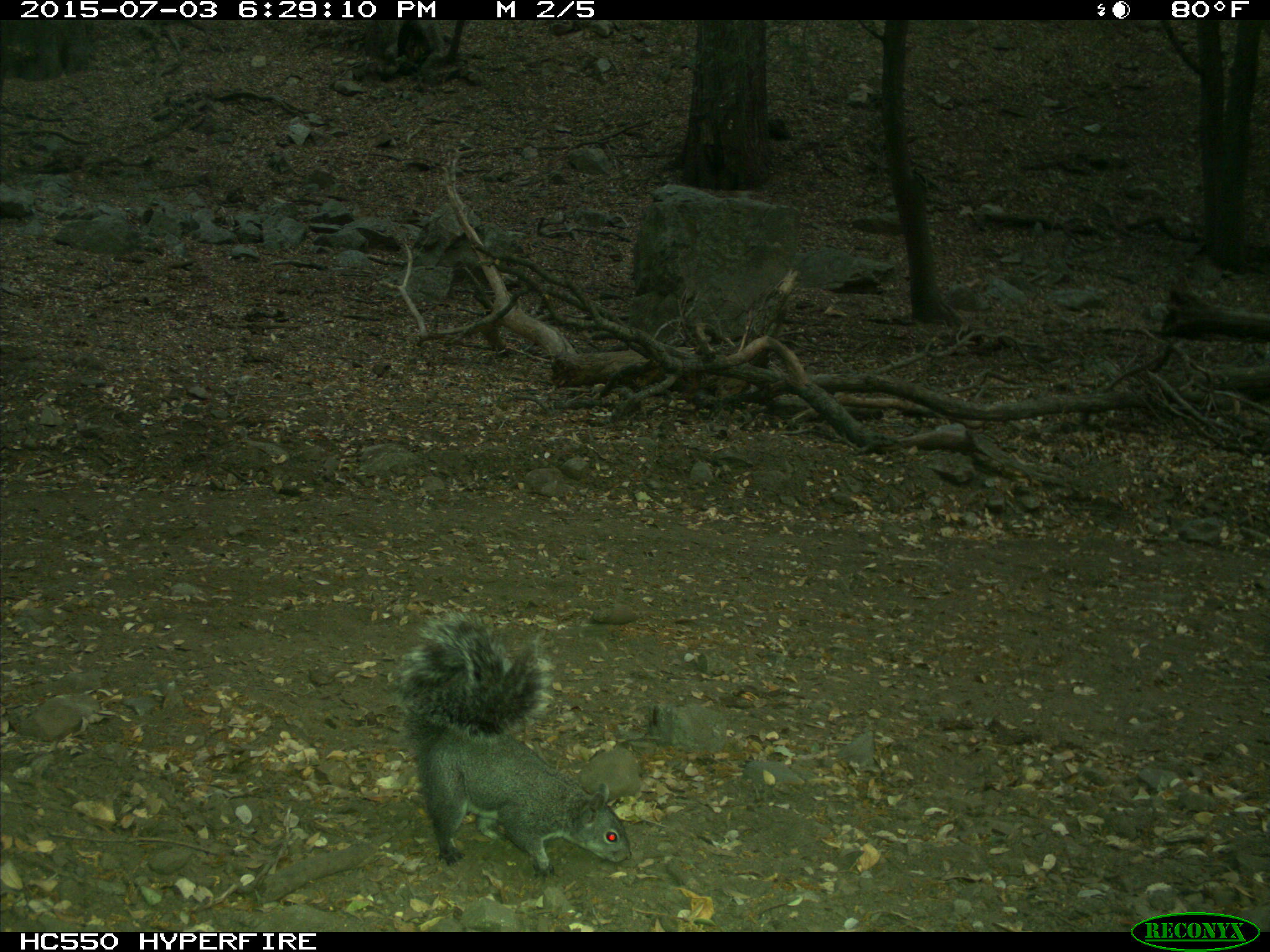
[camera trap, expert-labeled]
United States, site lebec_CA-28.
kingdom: Animalia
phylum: Chordata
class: Mammalia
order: Rodentia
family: Sciuridae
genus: Sciurus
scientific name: Sciurus carolinensis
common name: eastern gray squirrel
Sciurus carolinensis (eastern gray squirrel).